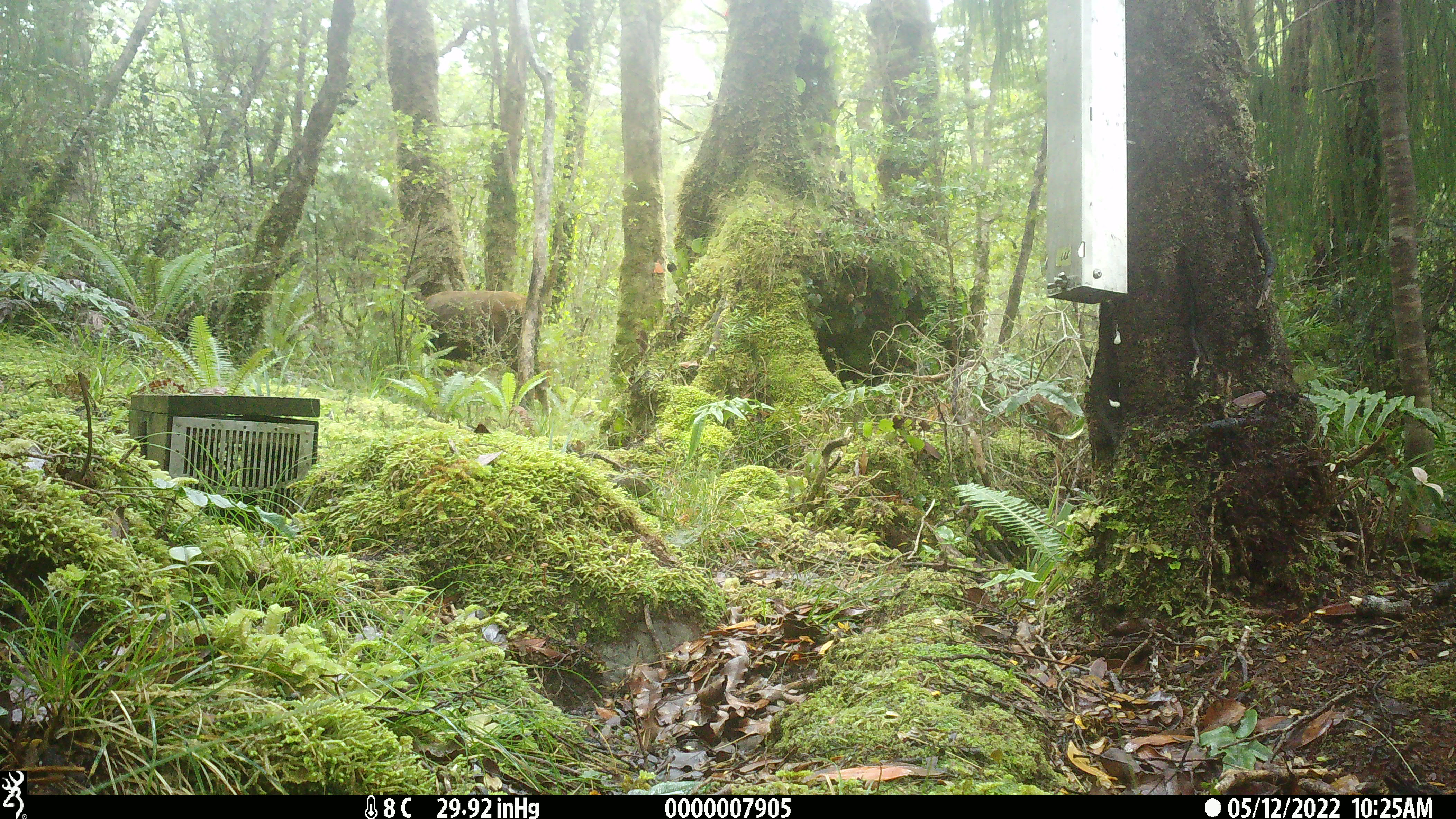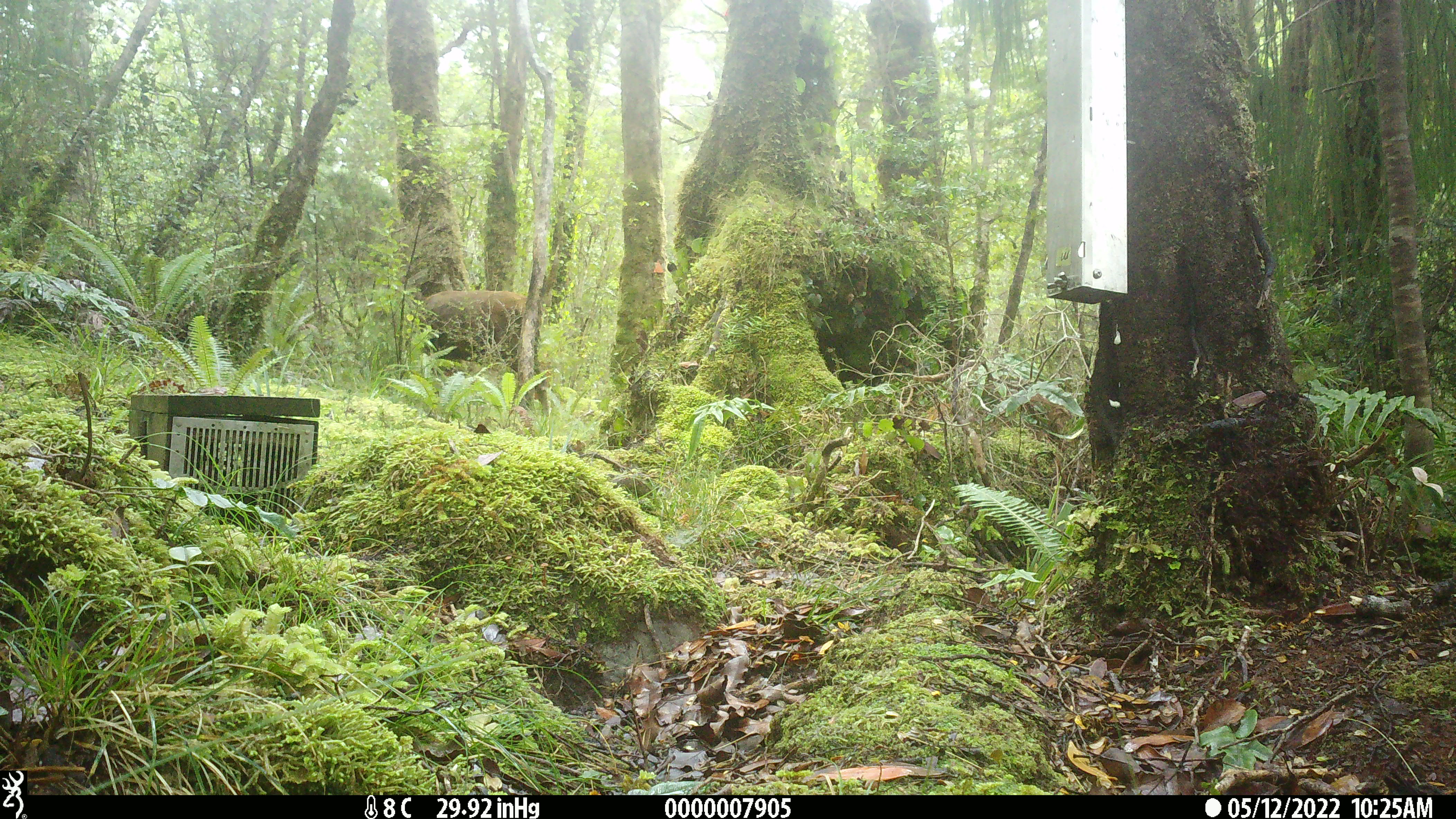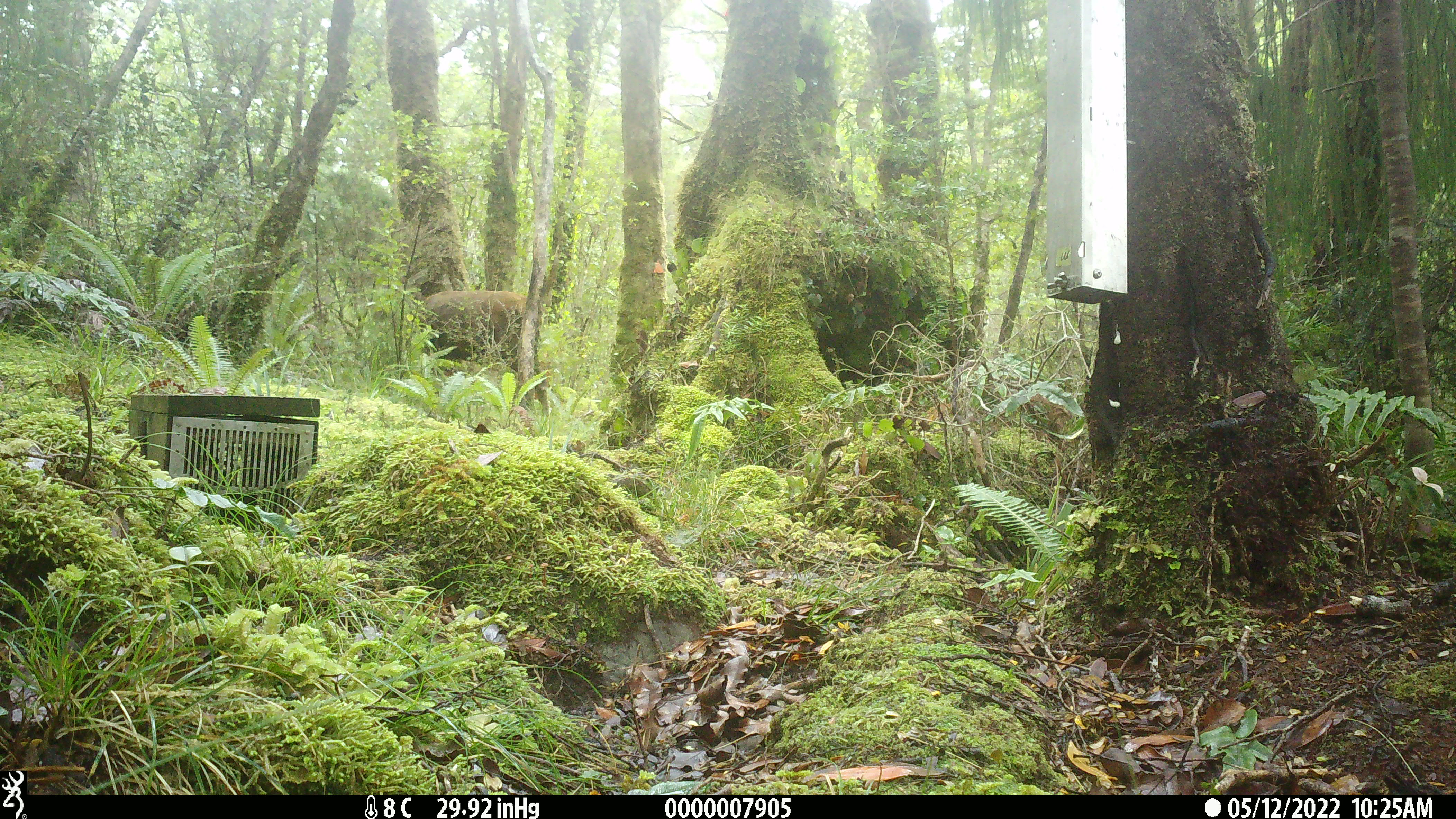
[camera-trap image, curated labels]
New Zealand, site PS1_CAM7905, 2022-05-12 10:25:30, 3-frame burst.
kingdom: Animalia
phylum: Chordata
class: Mammalia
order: Artiodactyla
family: Cervidae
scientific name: Cervidae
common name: deer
Deer (Cervidae).